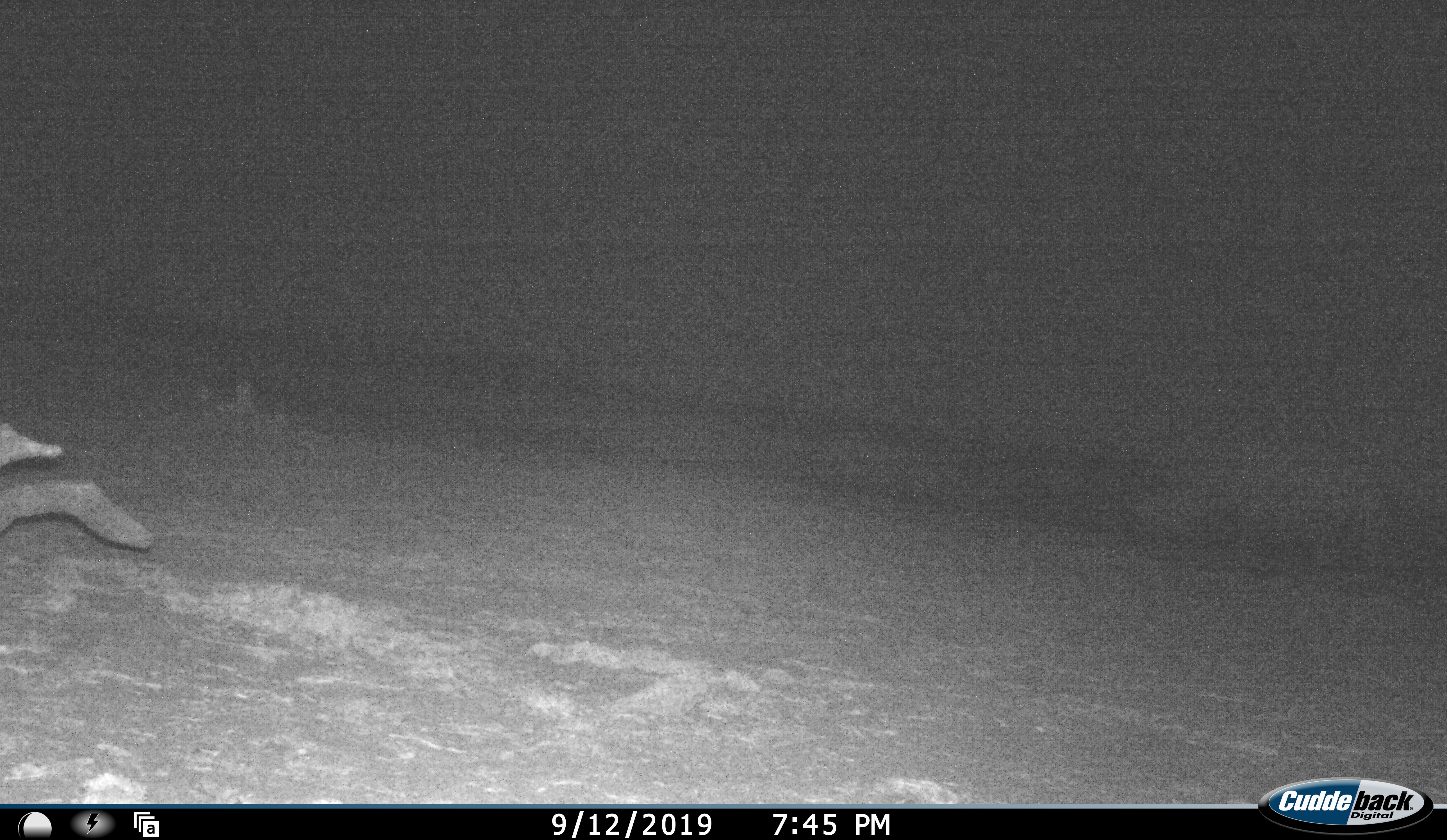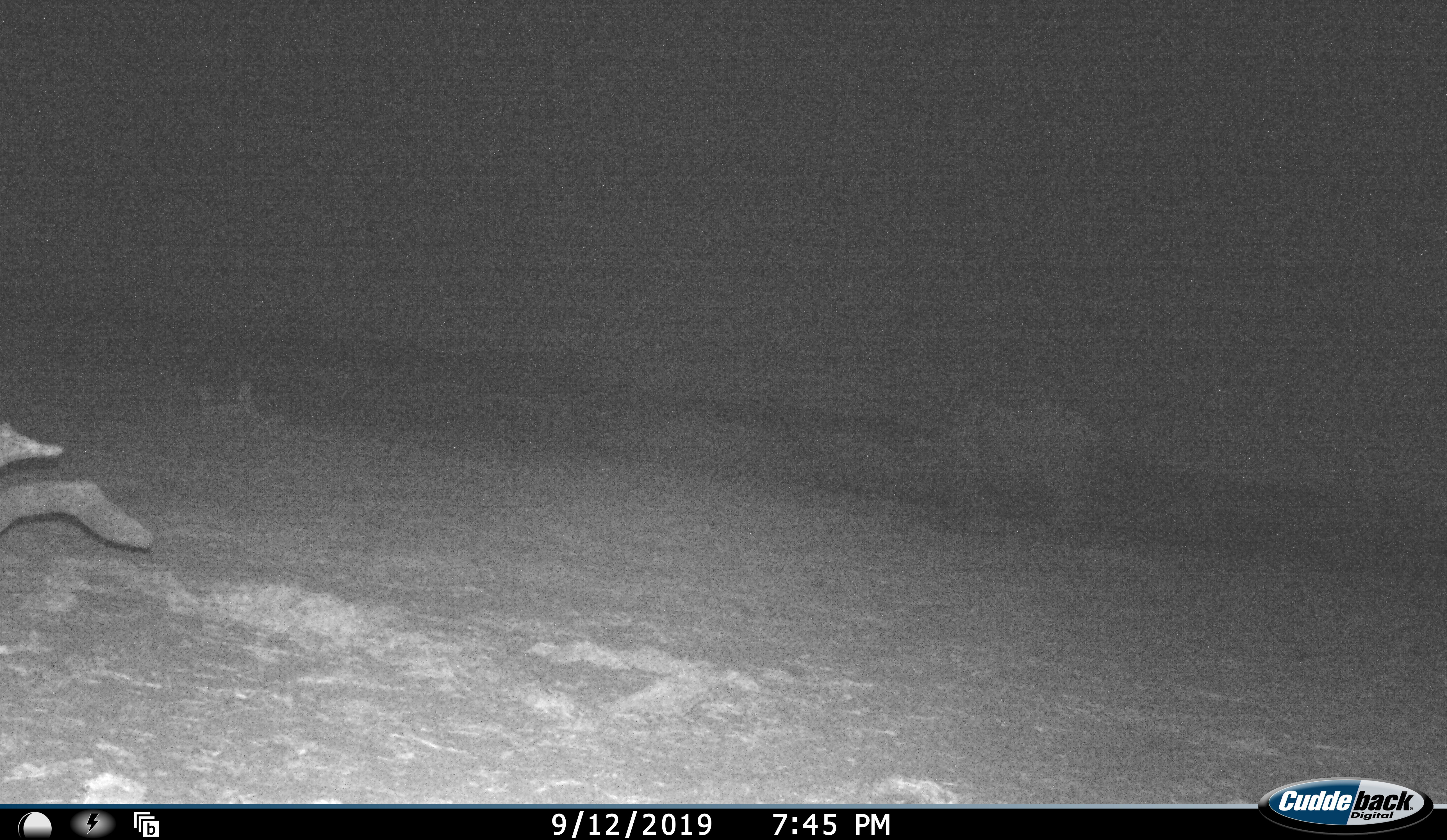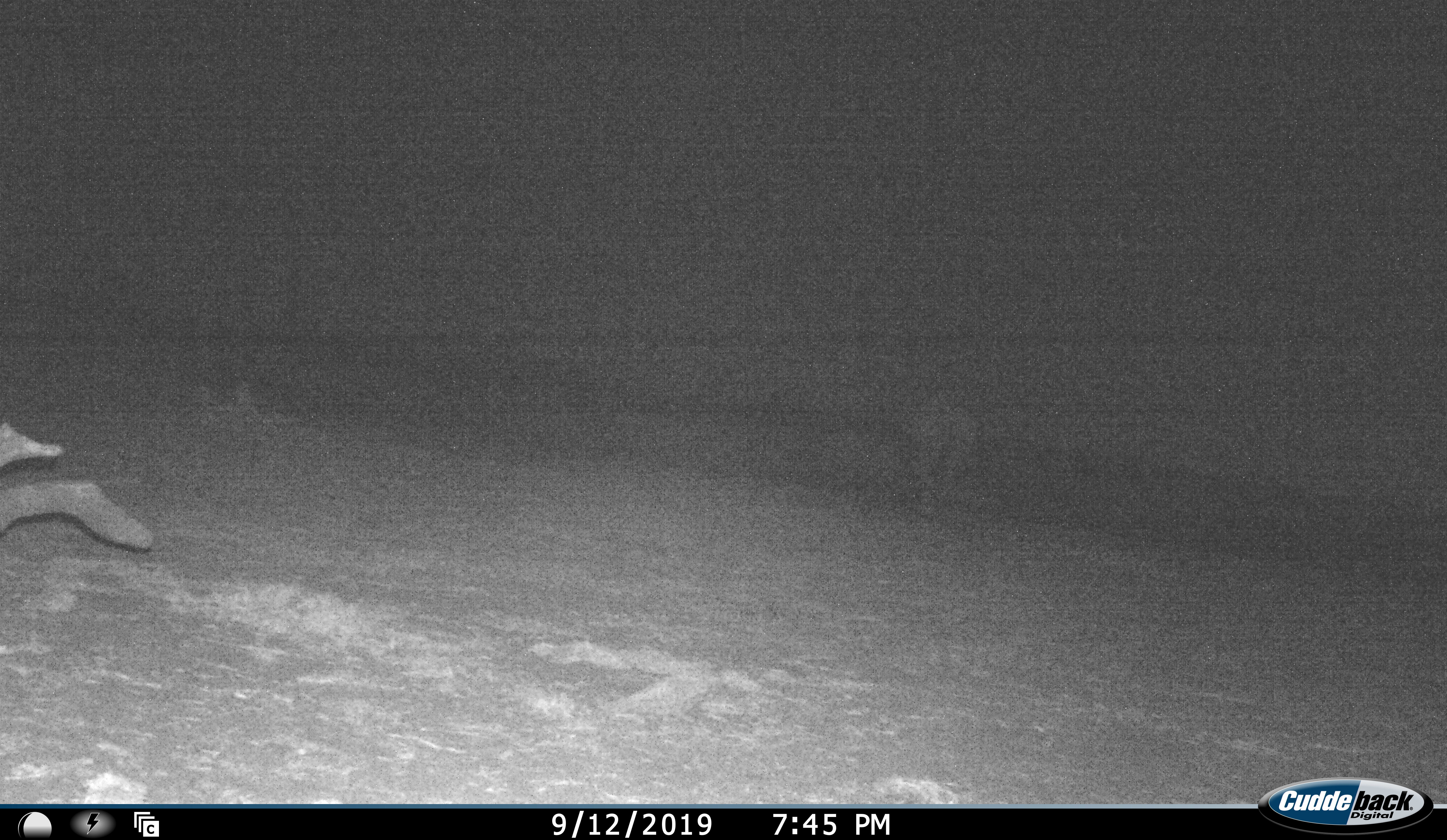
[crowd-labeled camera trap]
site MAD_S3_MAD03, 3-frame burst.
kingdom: Animalia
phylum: Chordata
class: Mammalia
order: Perissodactyla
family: Rhinocerotidae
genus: Diceros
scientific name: Diceros bicornis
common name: black rhinoceros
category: rhinocerosblack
Rhinocerosblack (black rhinoceros) (Diceros bicornis), count 1. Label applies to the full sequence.